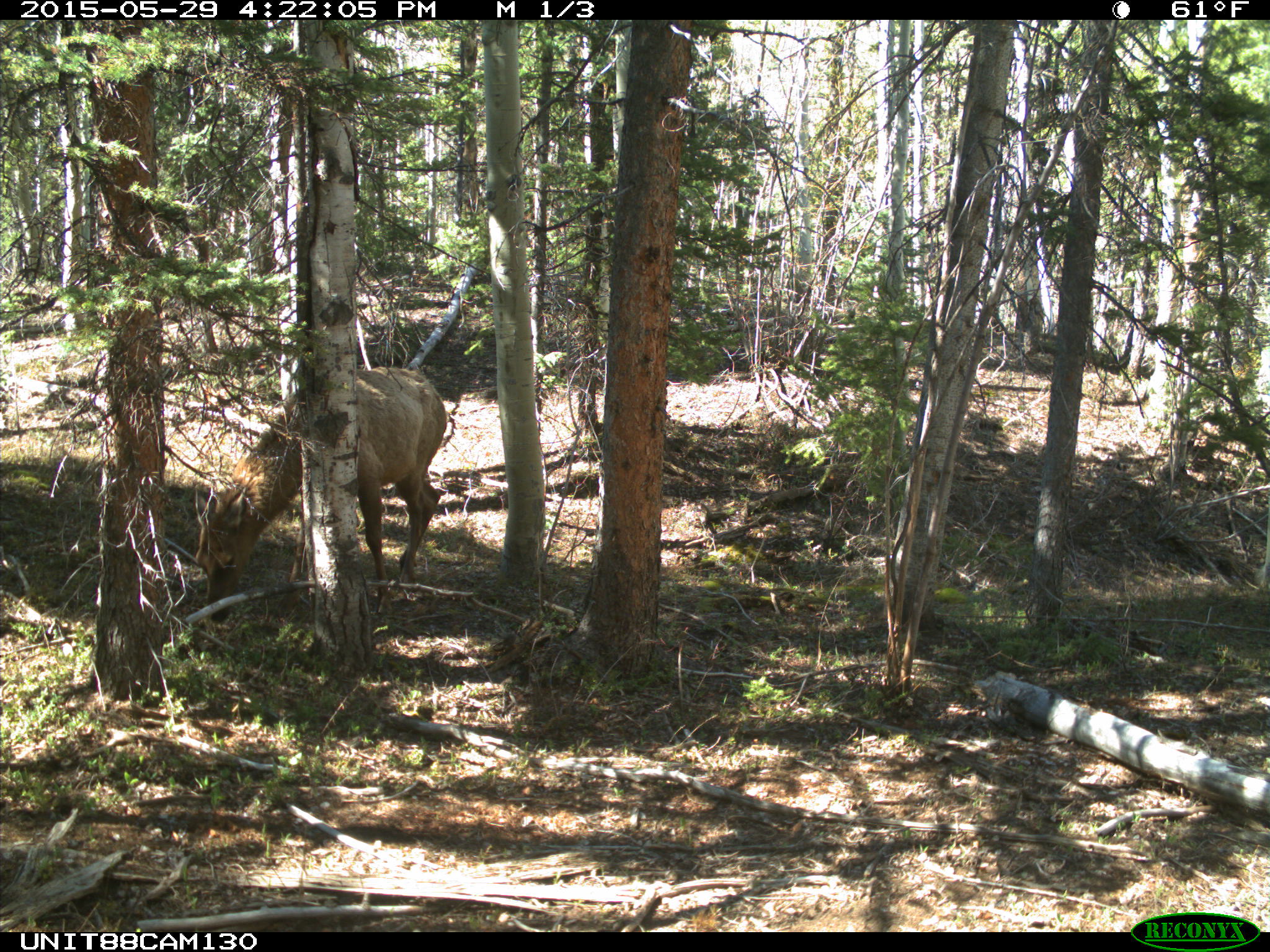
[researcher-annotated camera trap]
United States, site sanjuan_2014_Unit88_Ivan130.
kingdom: Animalia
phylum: Chordata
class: Mammalia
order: Artiodactyla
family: Cervidae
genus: Cervus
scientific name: Cervus elaphus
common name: red deer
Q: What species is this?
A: Cervus elaphus (red deer).